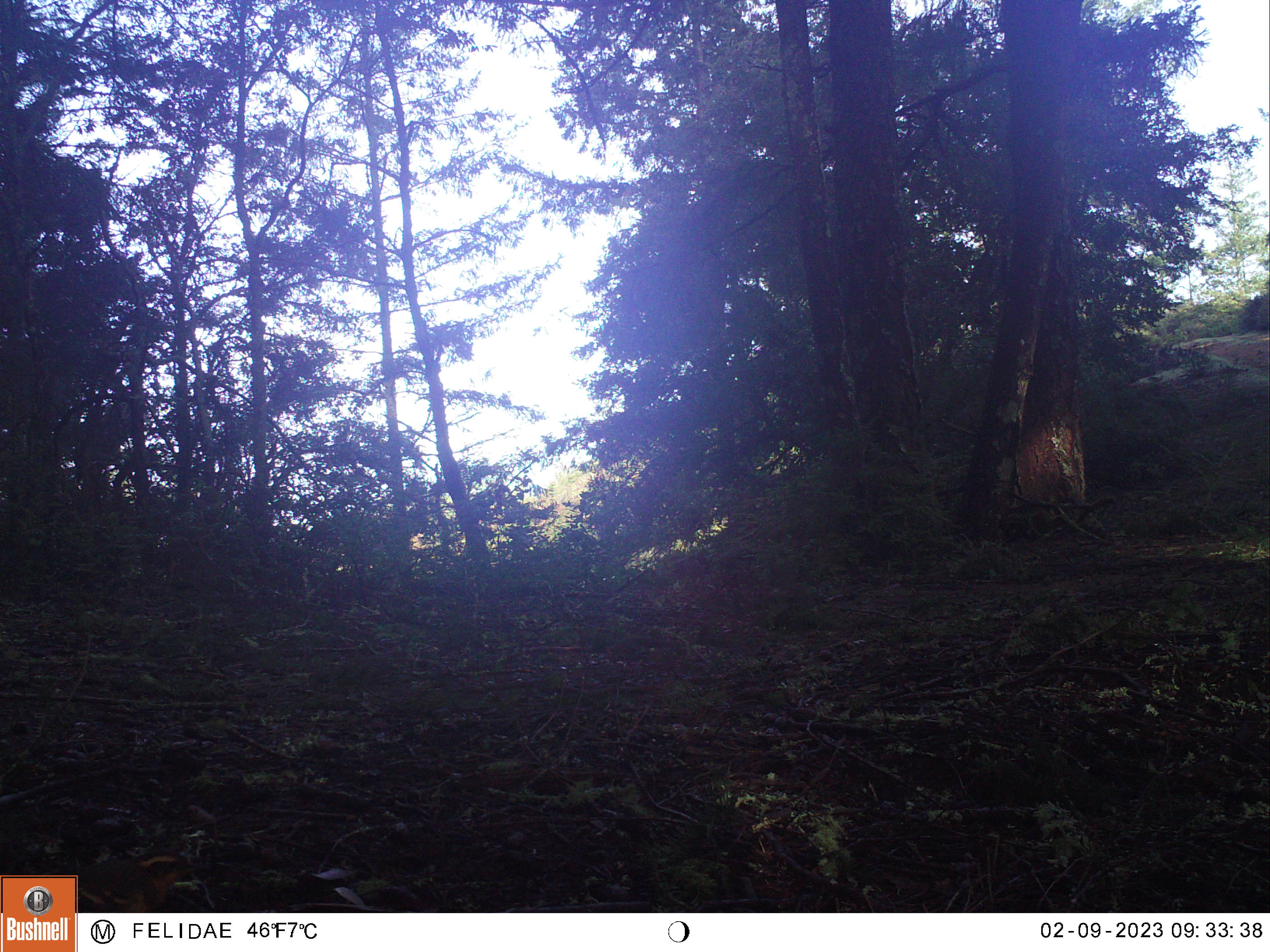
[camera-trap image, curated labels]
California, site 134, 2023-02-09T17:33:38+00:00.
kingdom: Animalia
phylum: Chordata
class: Aves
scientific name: Aves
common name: bird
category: unknown bird